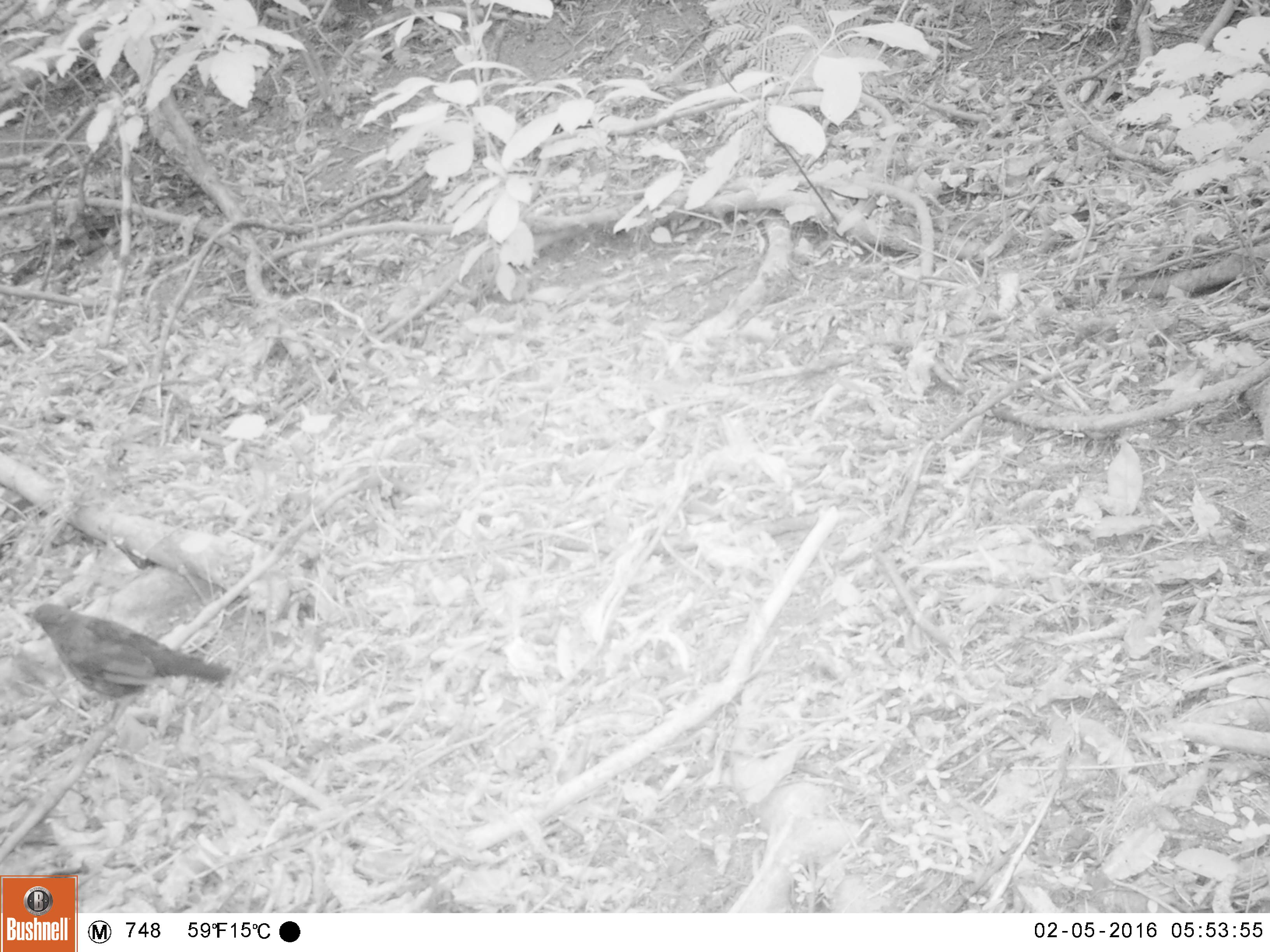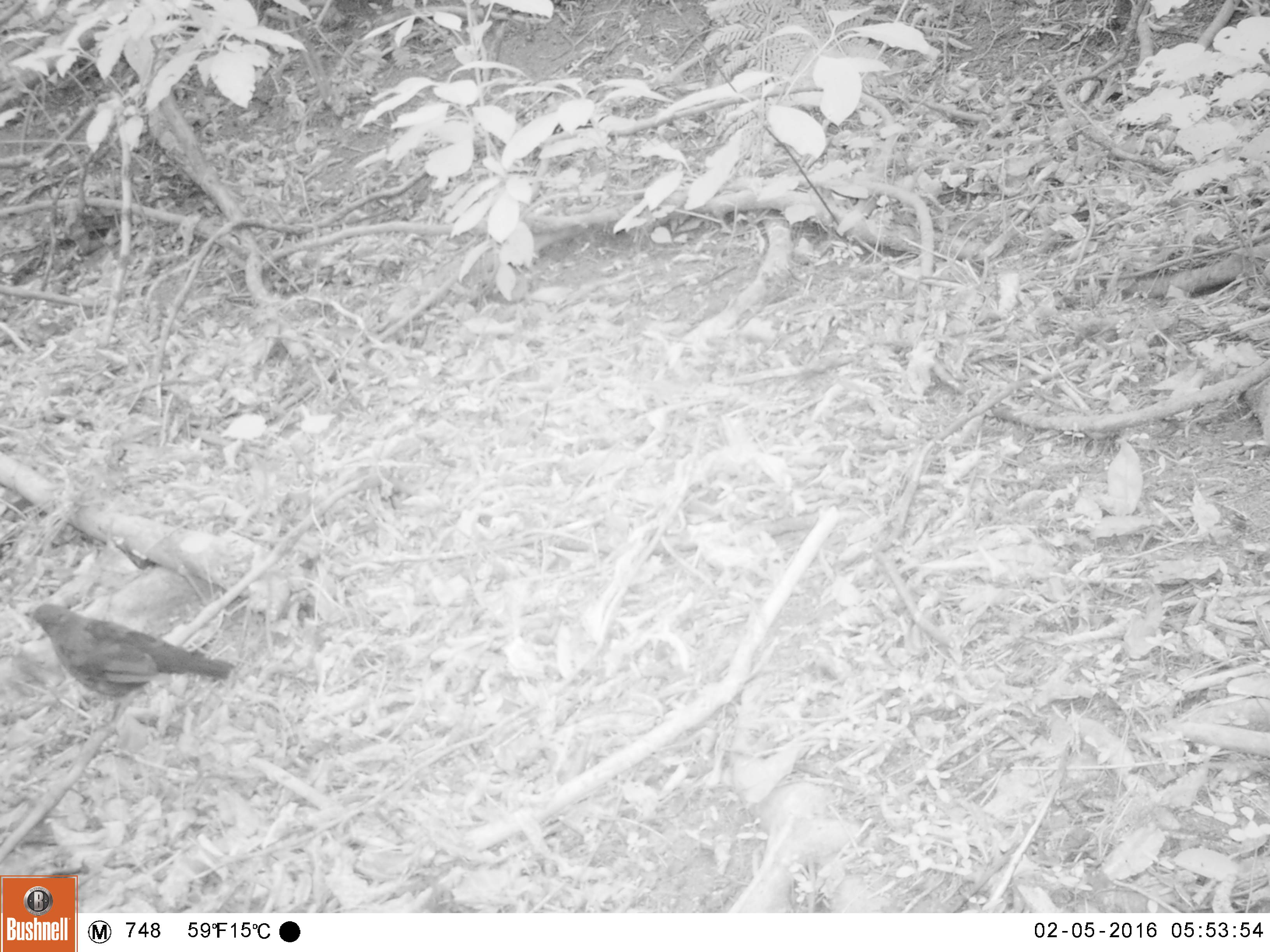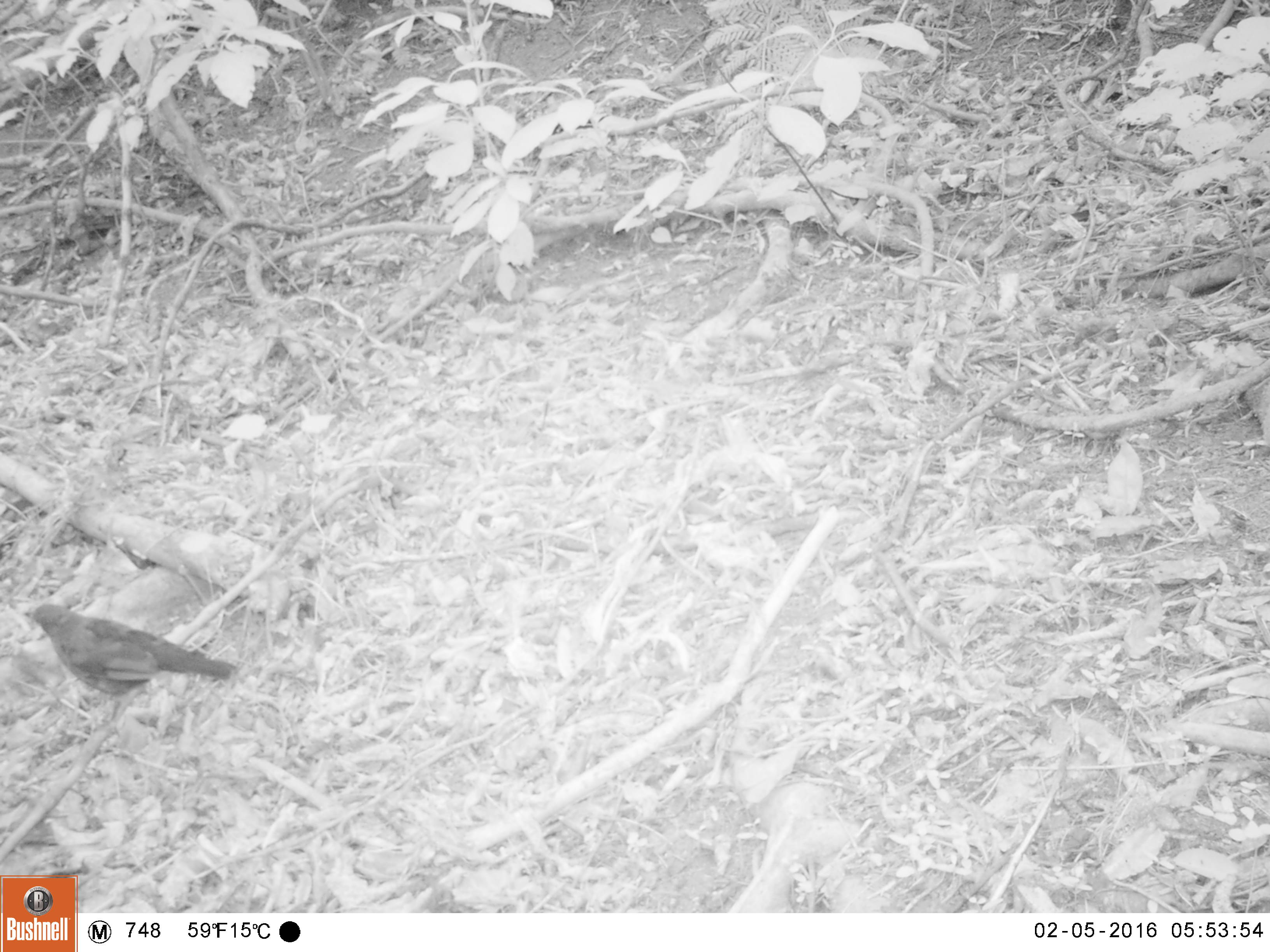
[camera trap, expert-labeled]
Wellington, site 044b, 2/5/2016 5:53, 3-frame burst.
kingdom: Animalia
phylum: Chordata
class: Aves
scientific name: Aves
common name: bird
Bird (Aves).